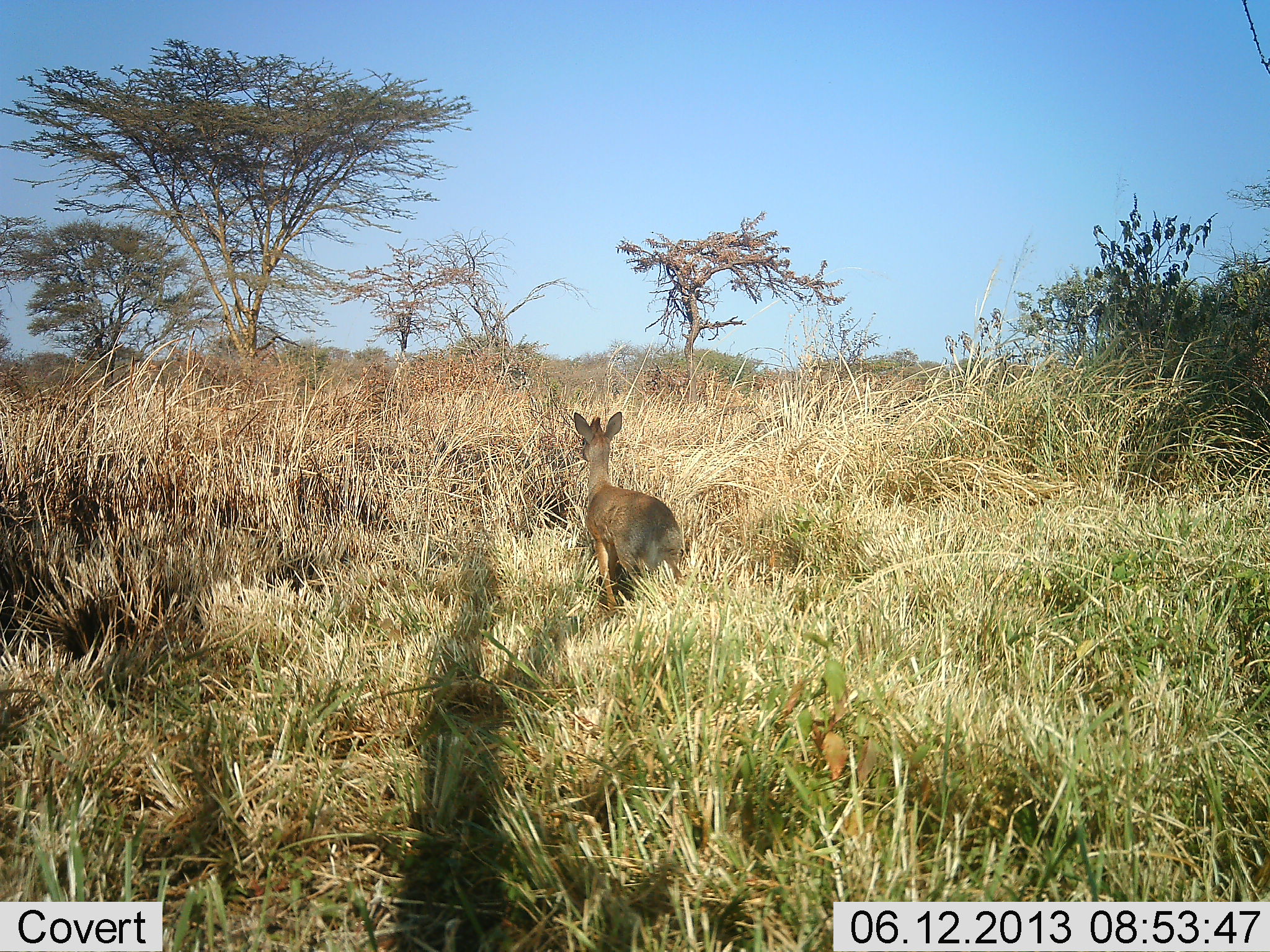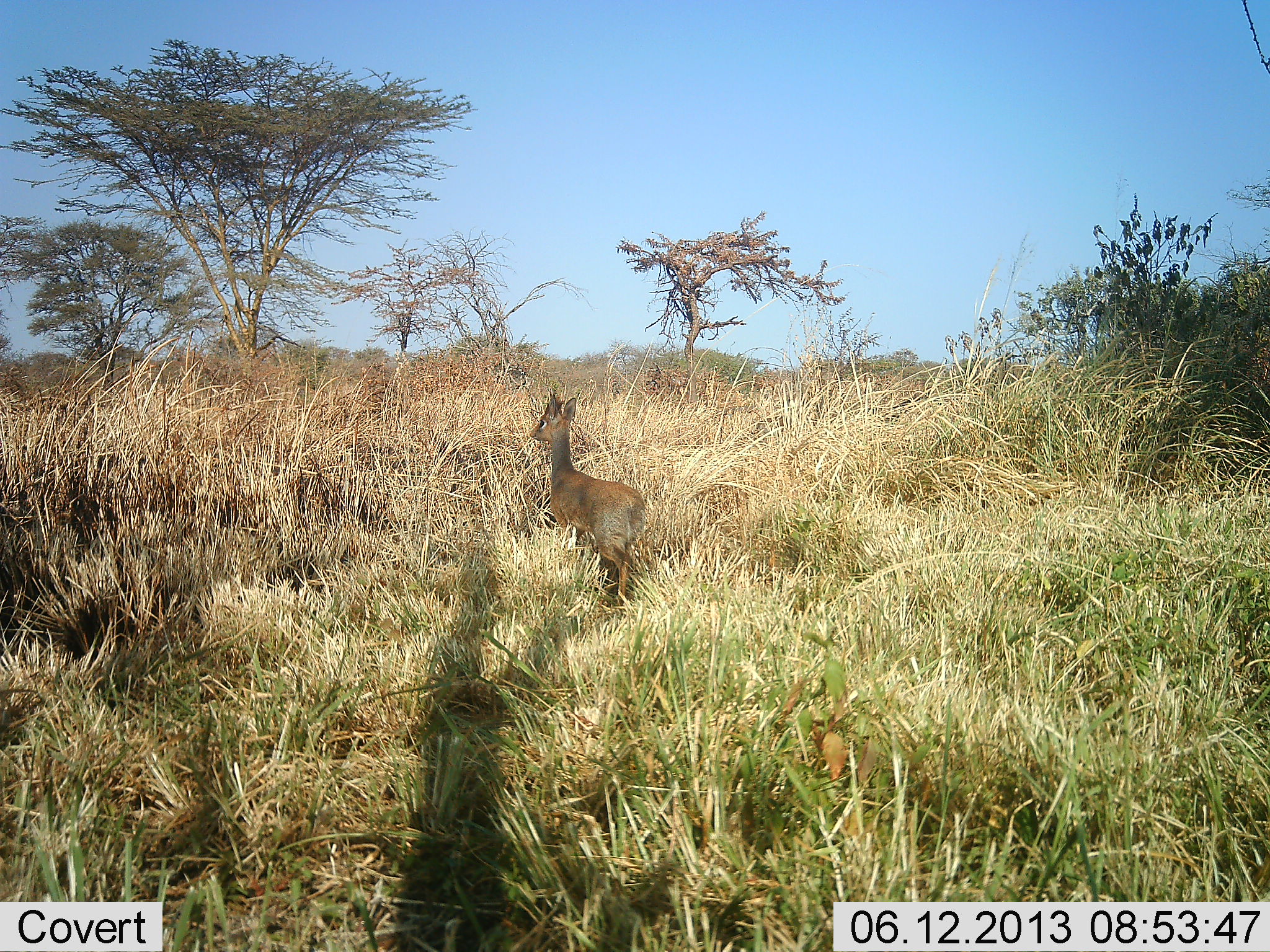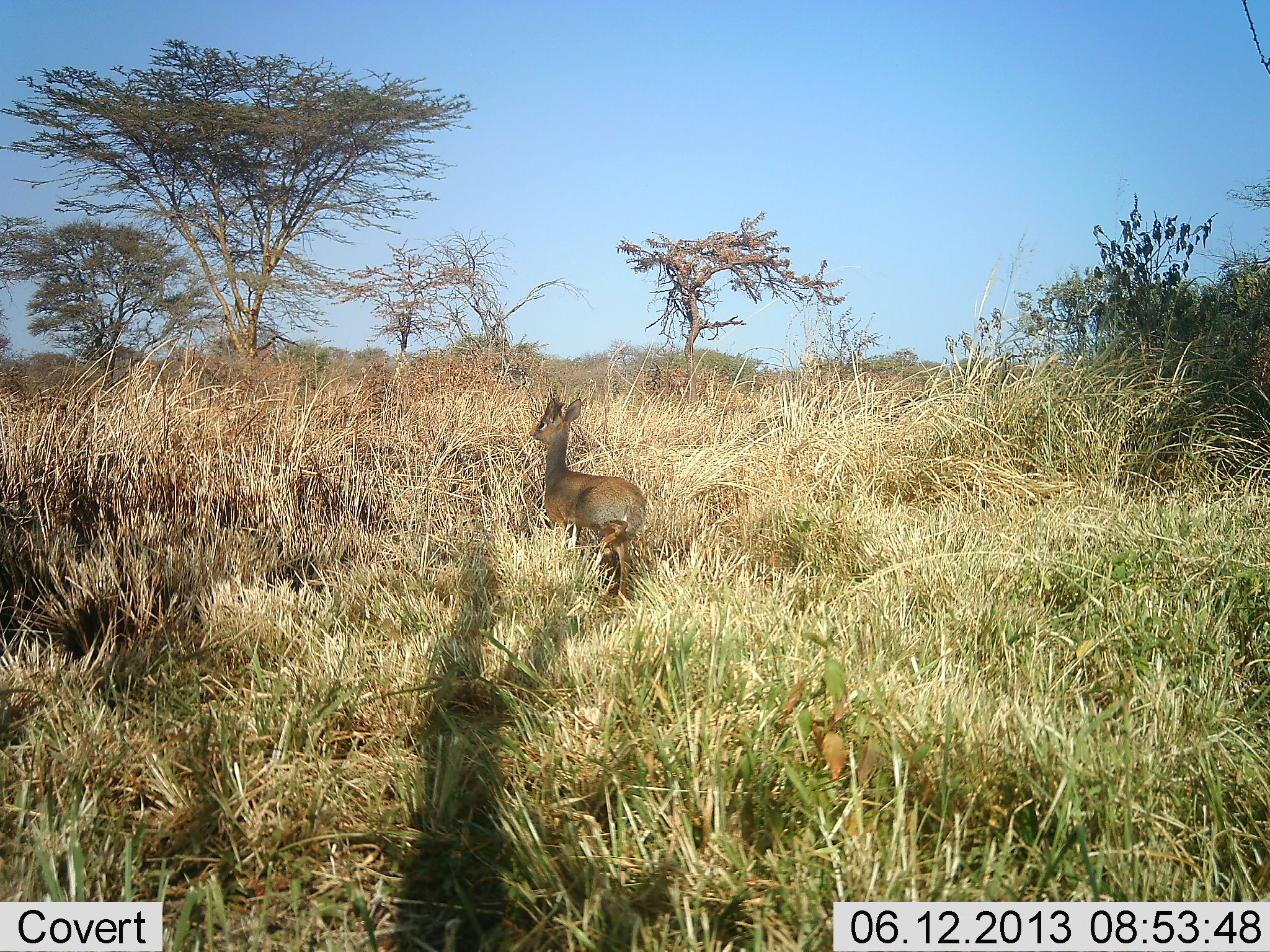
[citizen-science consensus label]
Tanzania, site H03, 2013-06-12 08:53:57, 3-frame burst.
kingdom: Animalia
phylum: Chordata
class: Mammalia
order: Artiodactyla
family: Bovidae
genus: Madoqua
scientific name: Madoqua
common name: dikdik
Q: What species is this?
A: Dikdik (Madoqua).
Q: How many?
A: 1.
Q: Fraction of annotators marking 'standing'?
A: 14%.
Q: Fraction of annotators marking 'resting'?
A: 0%.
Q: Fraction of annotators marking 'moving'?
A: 91%.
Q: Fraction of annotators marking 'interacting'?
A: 0%.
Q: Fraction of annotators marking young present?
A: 0%.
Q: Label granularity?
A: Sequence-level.